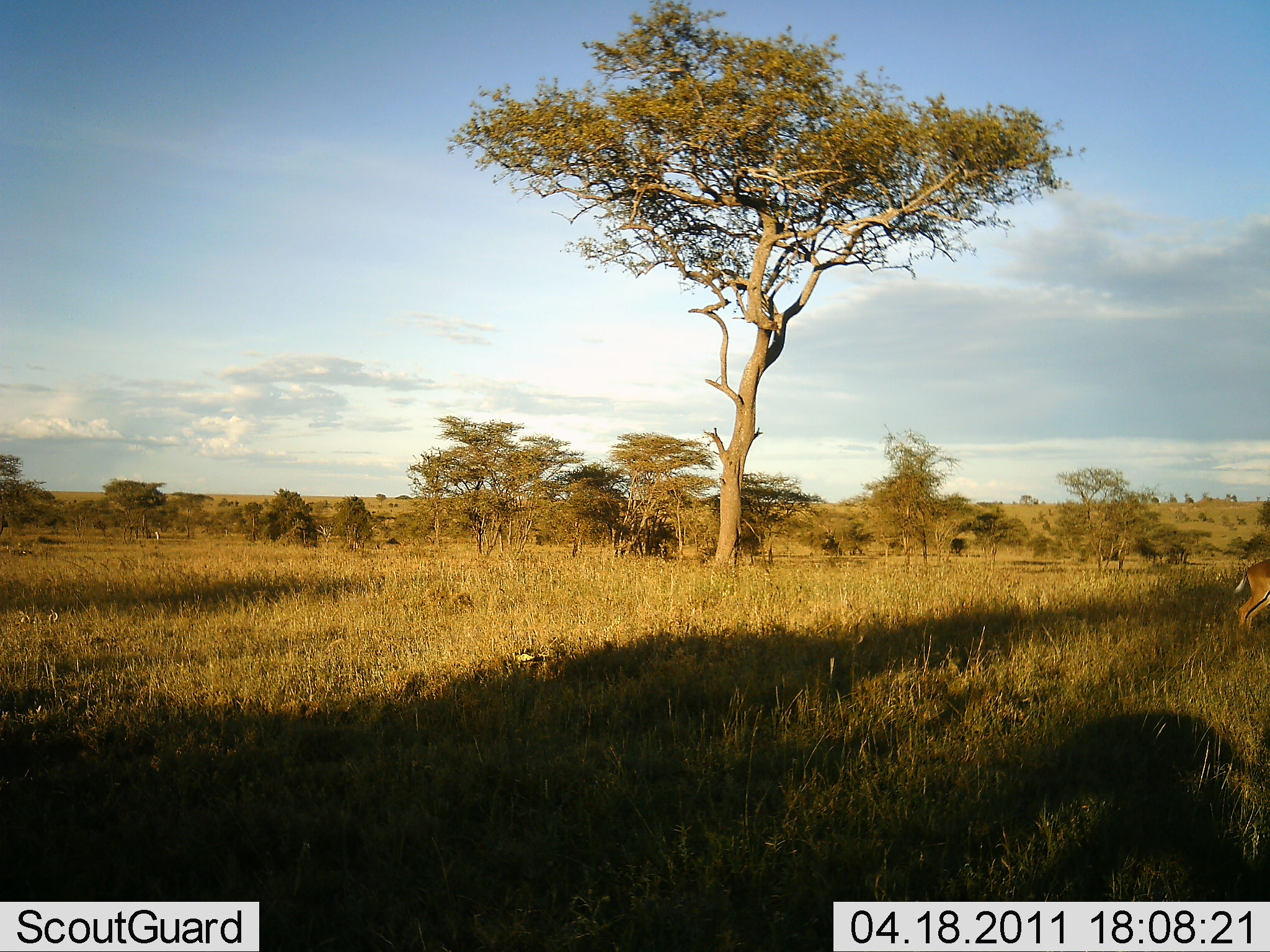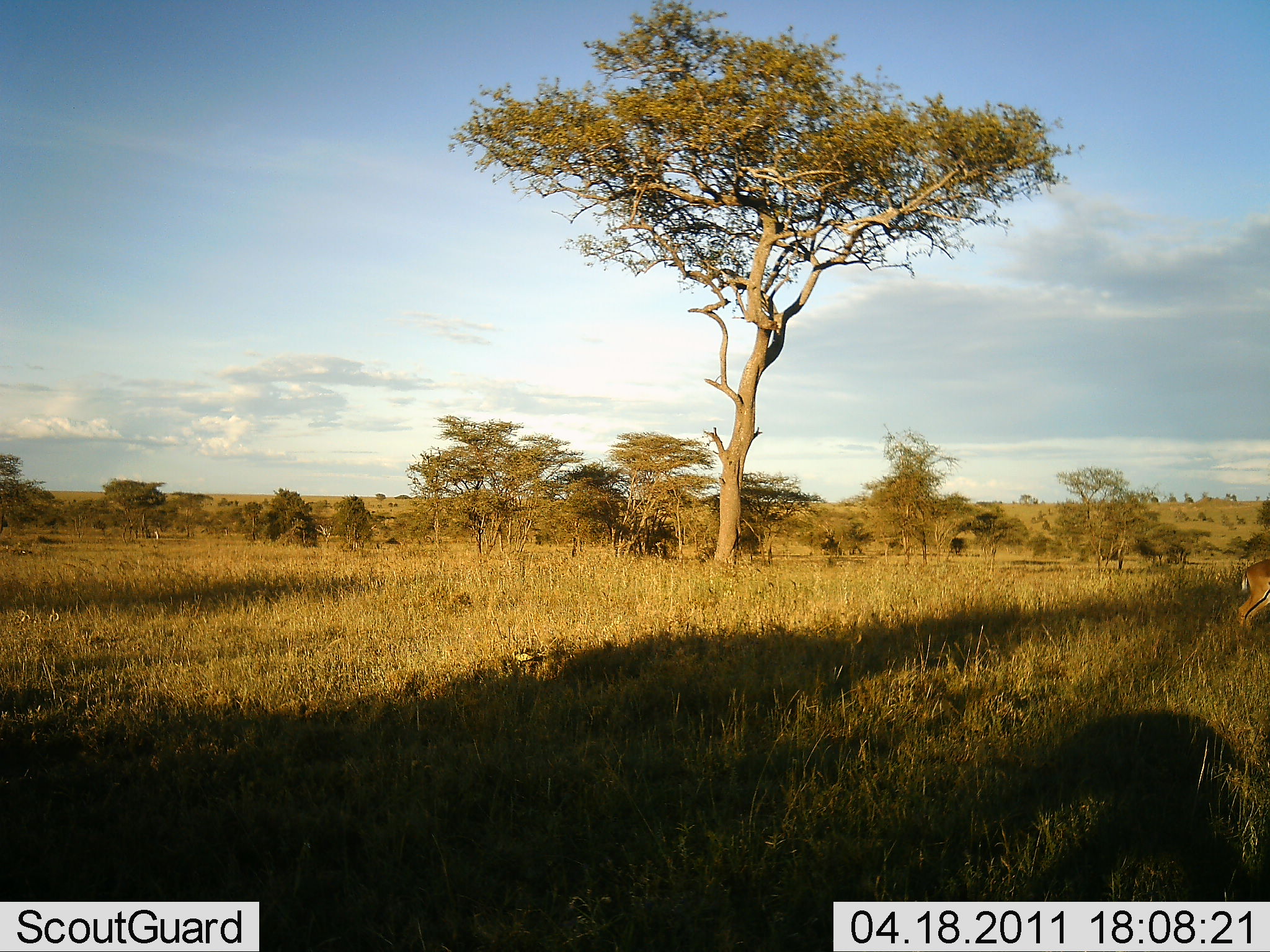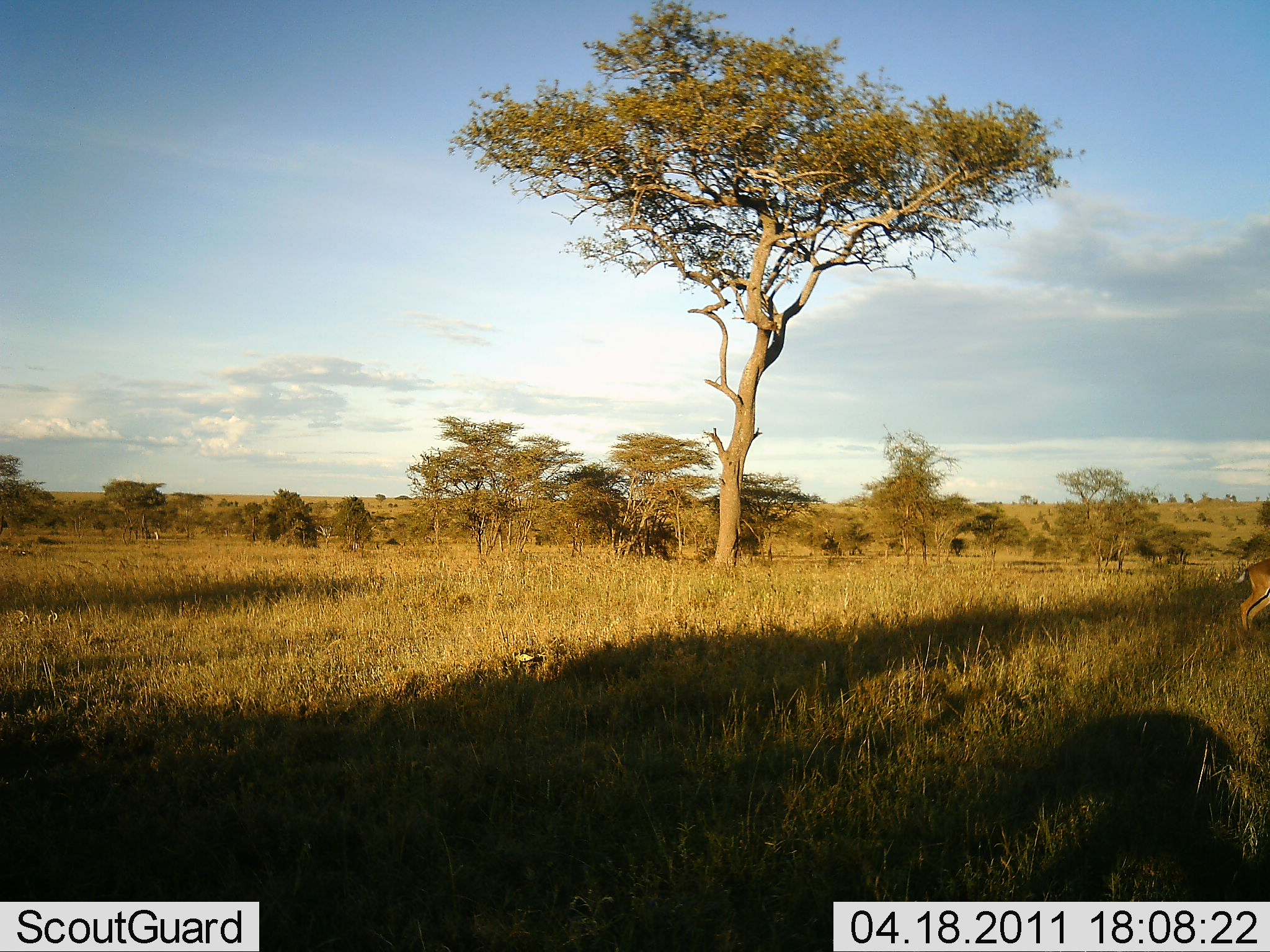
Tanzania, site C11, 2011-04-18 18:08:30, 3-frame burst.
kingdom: Animalia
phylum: Chordata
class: Mammalia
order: Artiodactyla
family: Bovidae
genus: Eudorcas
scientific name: Eudorcas thomsonii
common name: thomson's gazelle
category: gazellethomsons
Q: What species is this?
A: Gazellethomsons (thomson's gazelle) (Eudorcas thomsonii).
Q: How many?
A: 1.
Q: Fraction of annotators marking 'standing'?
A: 100%.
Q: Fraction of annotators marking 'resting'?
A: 0%.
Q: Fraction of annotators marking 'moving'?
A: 0%.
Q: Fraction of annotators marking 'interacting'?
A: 0%.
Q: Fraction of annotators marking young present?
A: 0%.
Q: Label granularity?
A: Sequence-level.